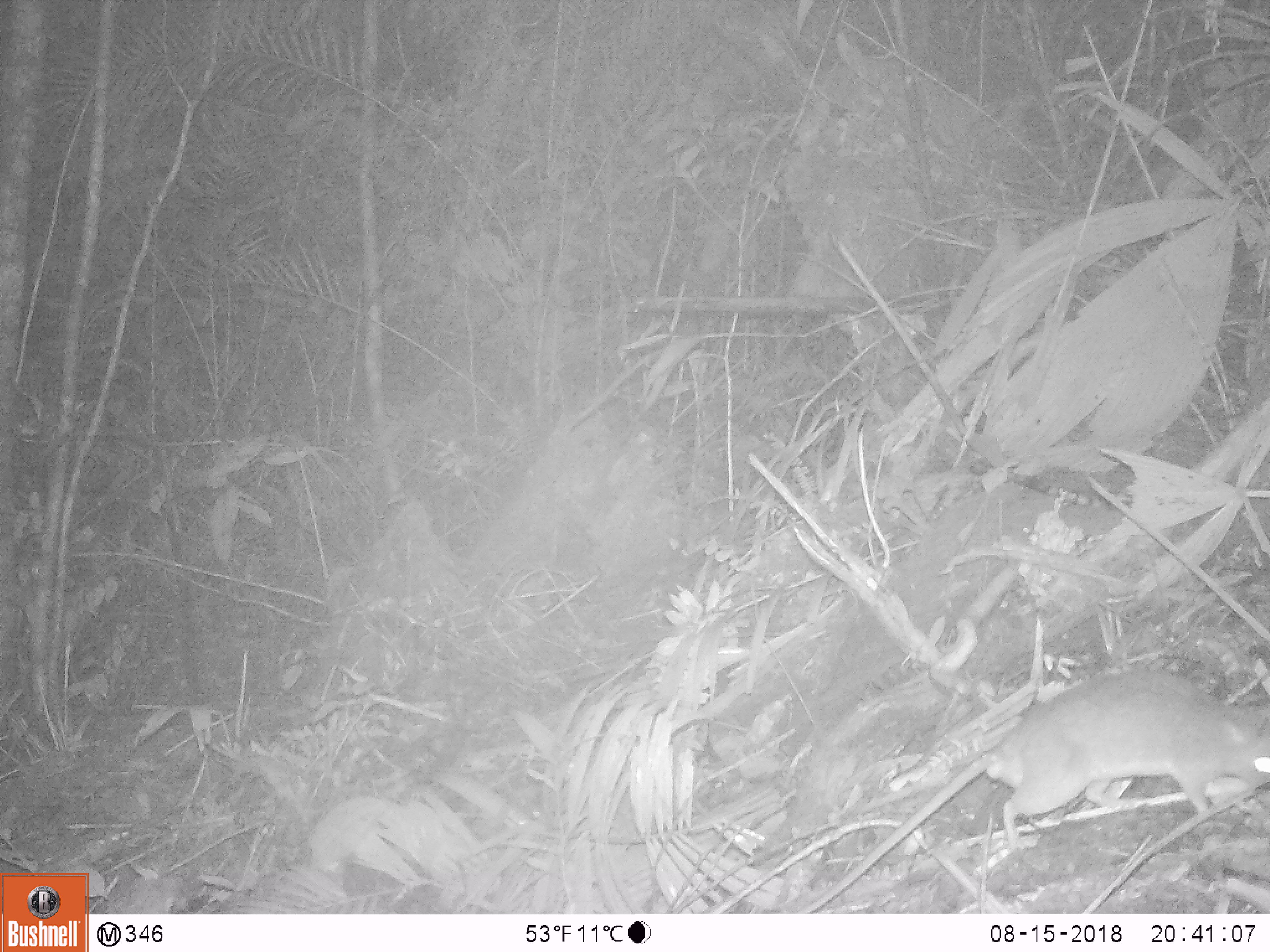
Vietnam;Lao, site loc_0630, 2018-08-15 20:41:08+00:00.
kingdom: Animalia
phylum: Chordata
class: Mammalia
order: Rodentia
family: Muridae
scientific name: Muridae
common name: old-world mice and rats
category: unidentified murid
Unidentified murid (old-world mice and rats) (Muridae). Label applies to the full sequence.